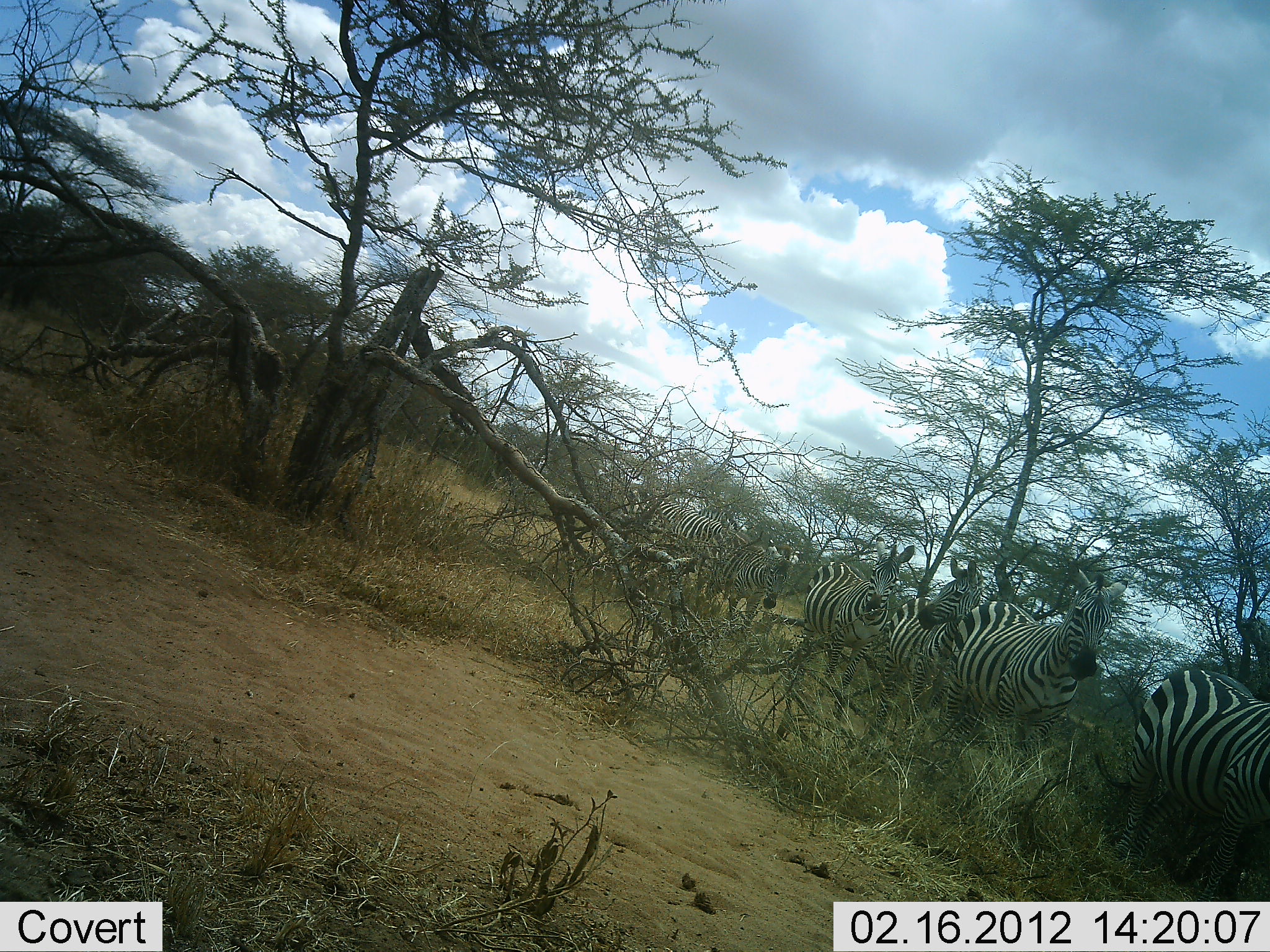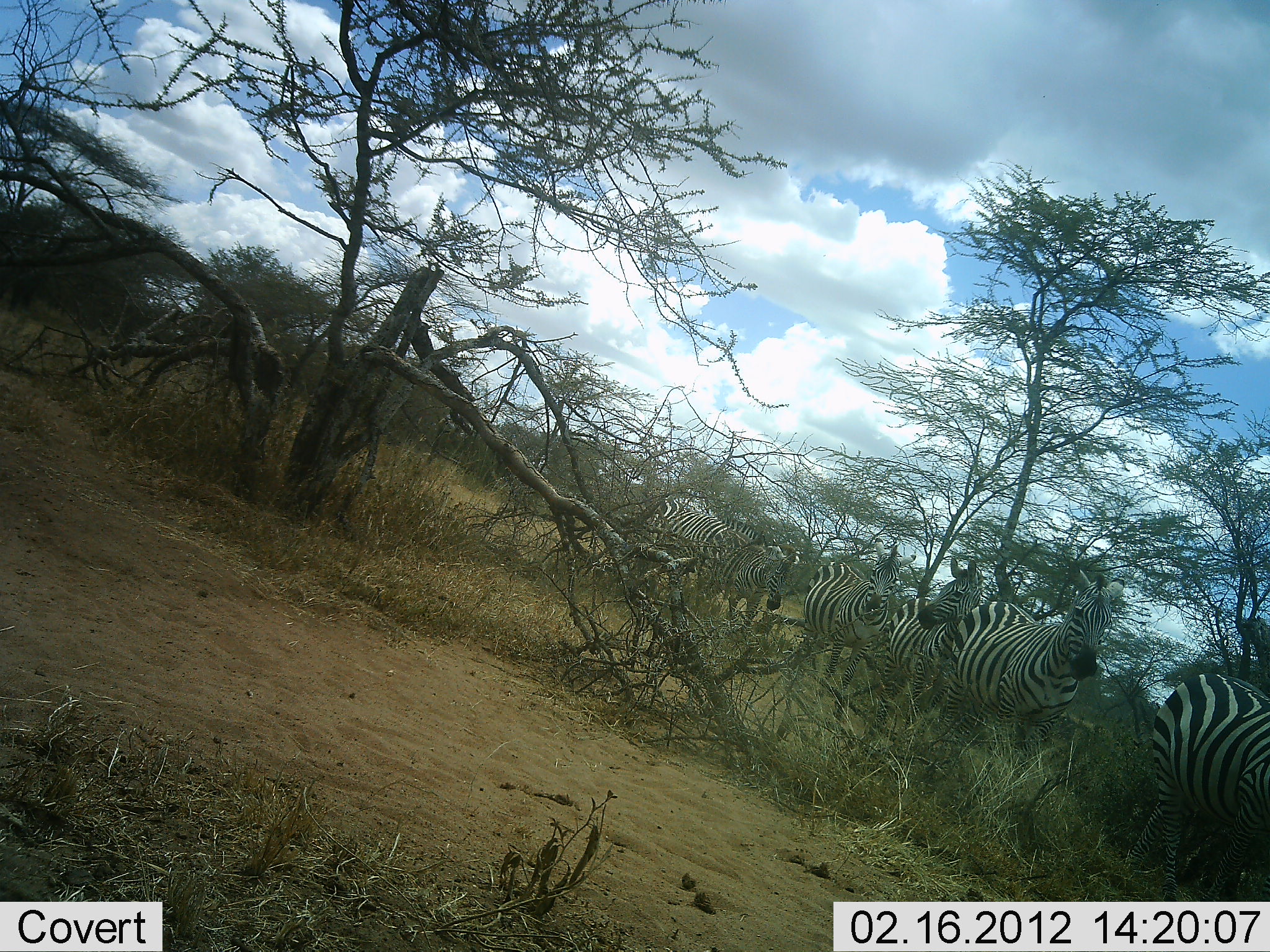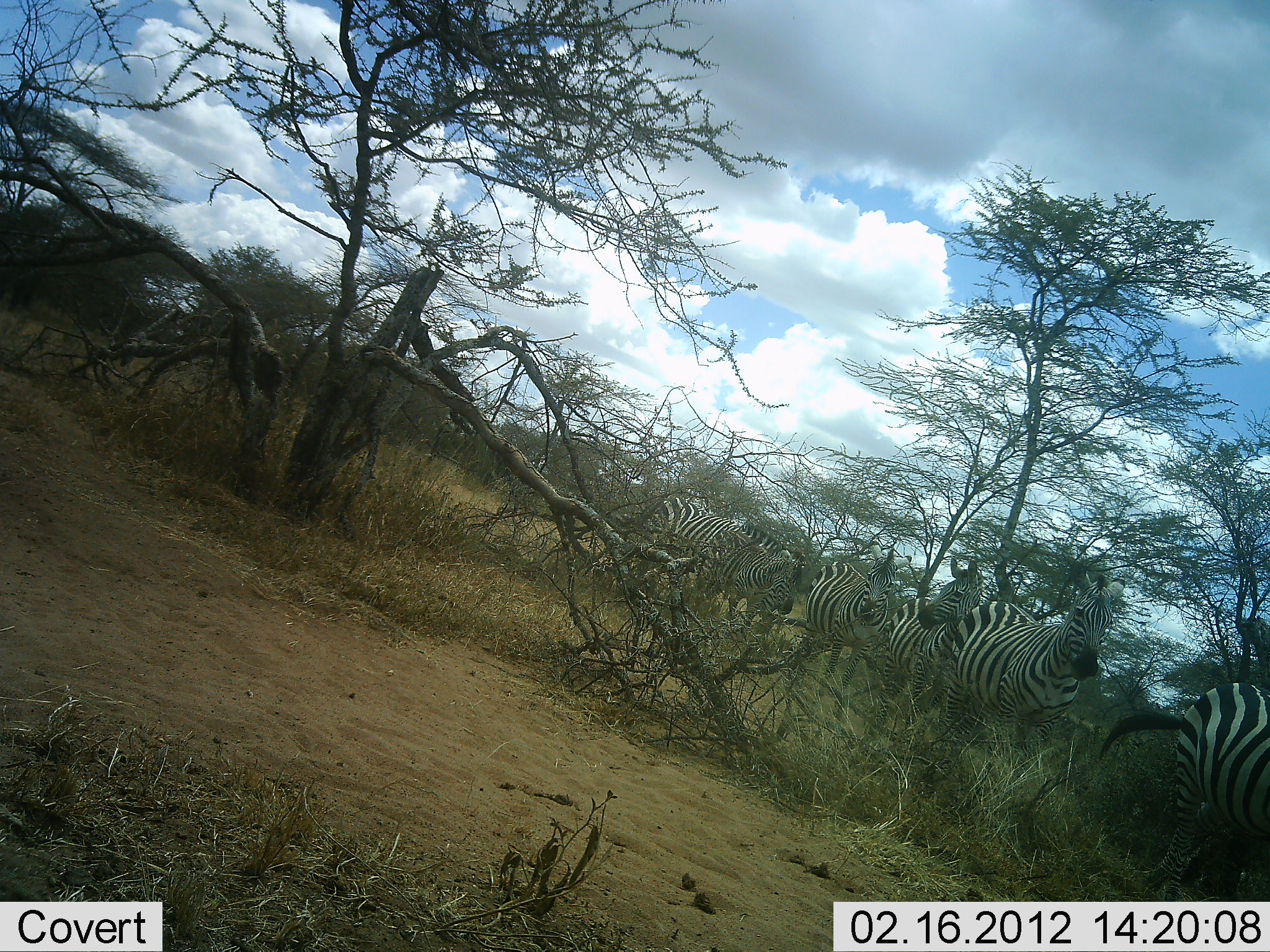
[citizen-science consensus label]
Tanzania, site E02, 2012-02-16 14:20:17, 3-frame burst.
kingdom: Animalia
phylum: Chordata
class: Mammalia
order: Perissodactyla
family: Equidae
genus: Equus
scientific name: Equus quagga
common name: plains zebra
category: zebra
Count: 6.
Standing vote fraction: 71%.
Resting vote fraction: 0%.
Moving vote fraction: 50%.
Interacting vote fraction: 0%.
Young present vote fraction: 0%.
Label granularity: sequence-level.